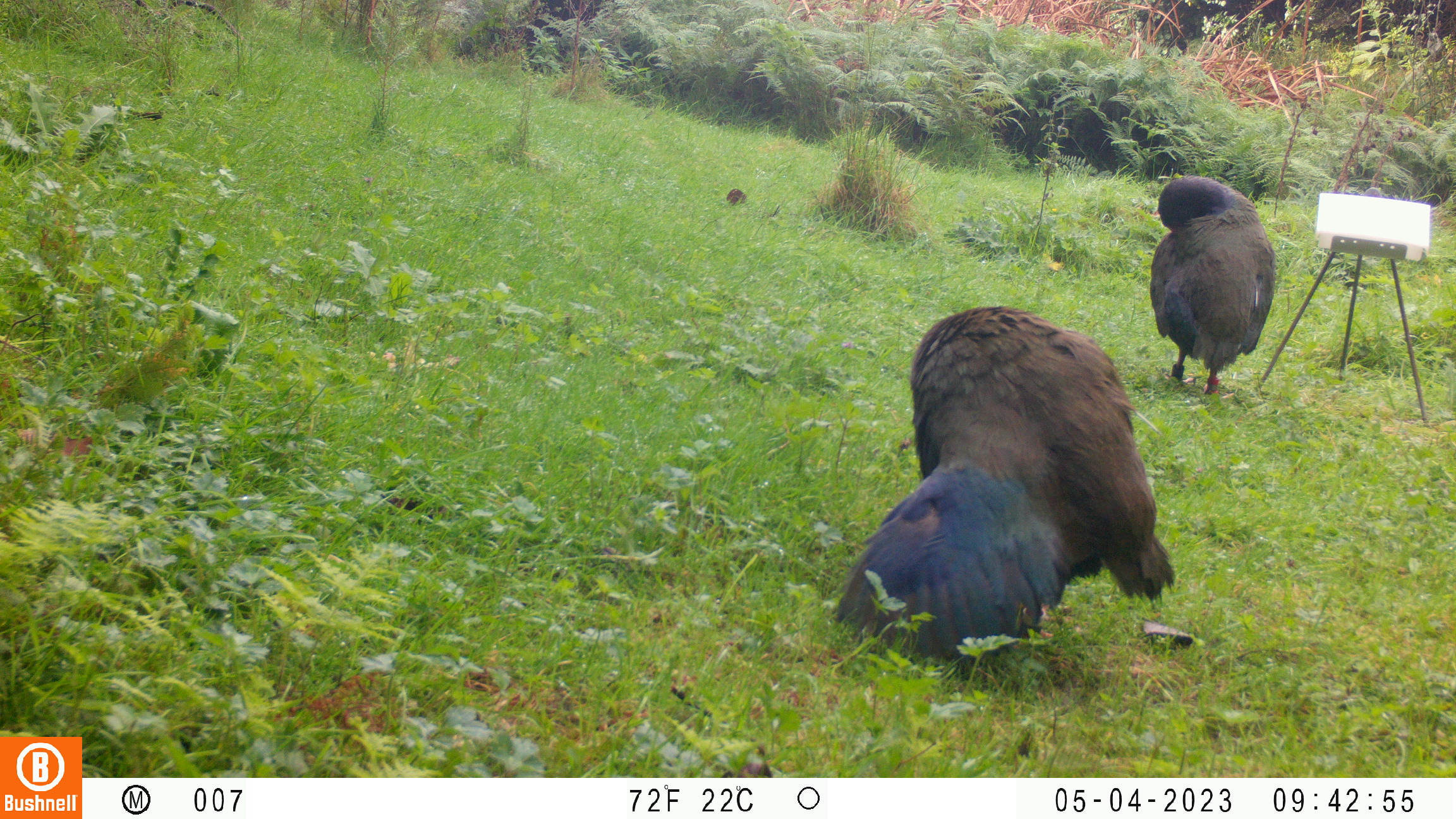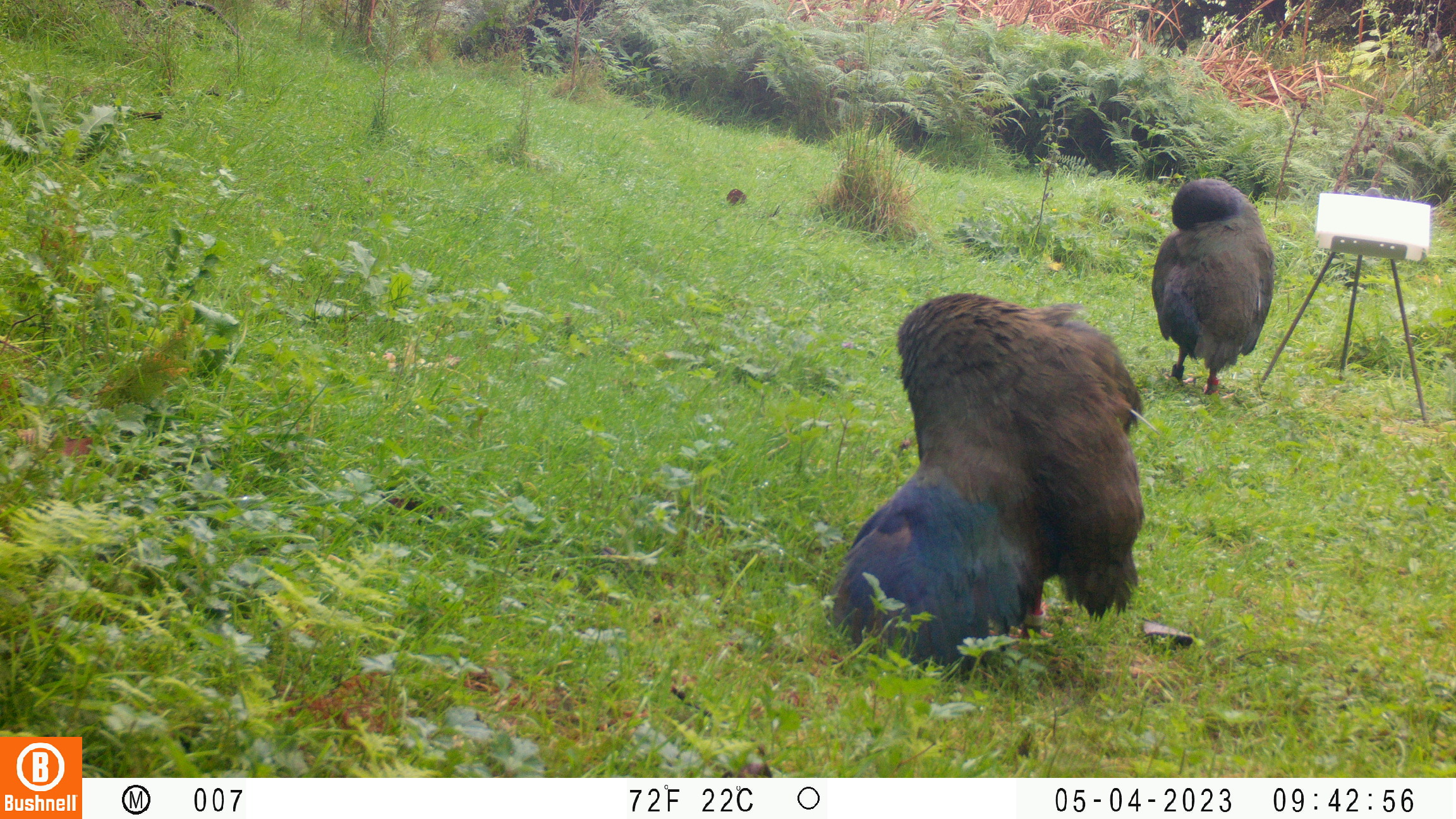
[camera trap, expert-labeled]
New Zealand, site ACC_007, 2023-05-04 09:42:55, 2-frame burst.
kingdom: Animalia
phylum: Chordata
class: Aves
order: Gruiformes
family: Rallidae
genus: Porphyrio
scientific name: Porphyrio mantelli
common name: takahe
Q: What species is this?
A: Takahe (Porphyrio mantelli).